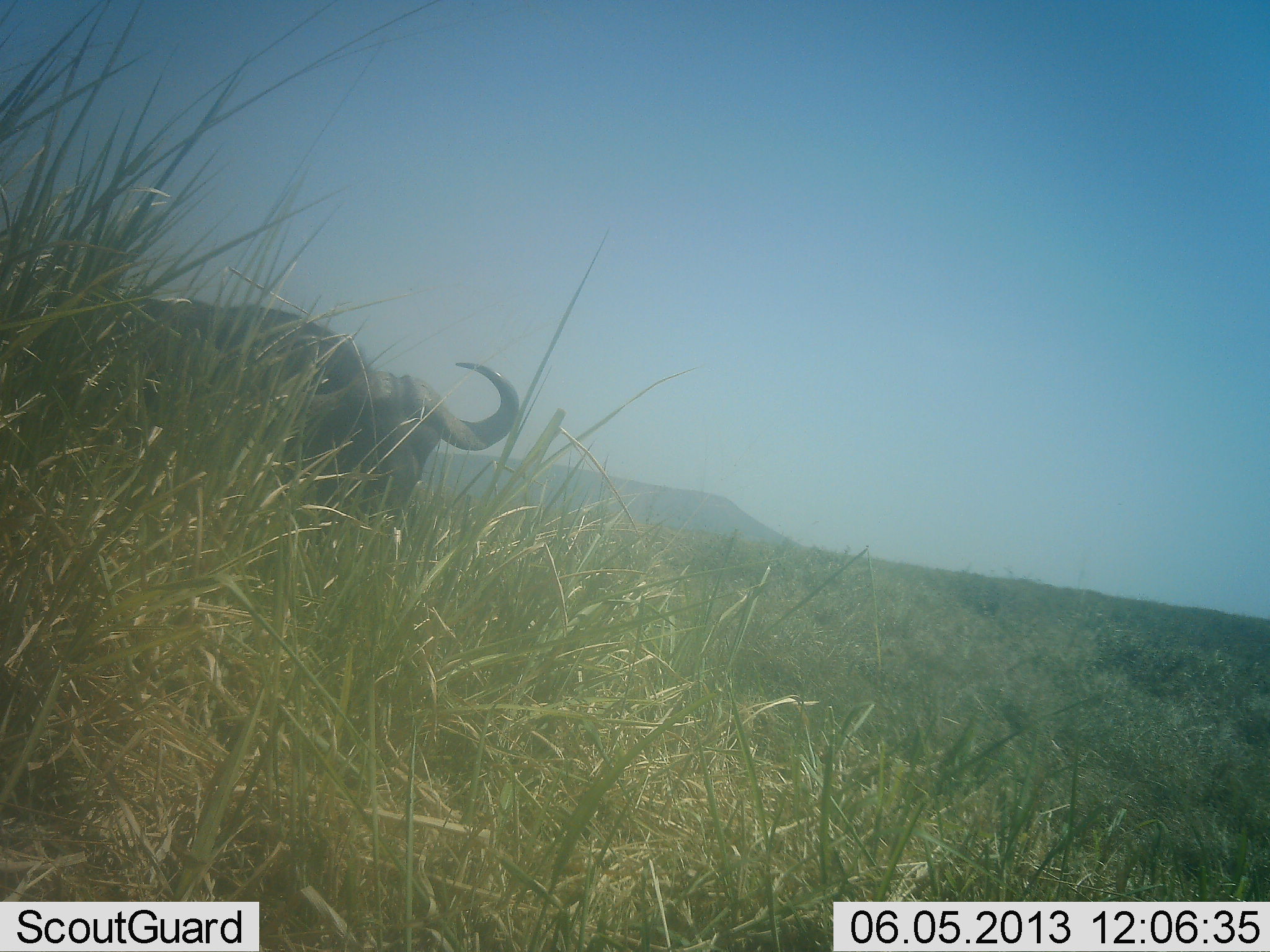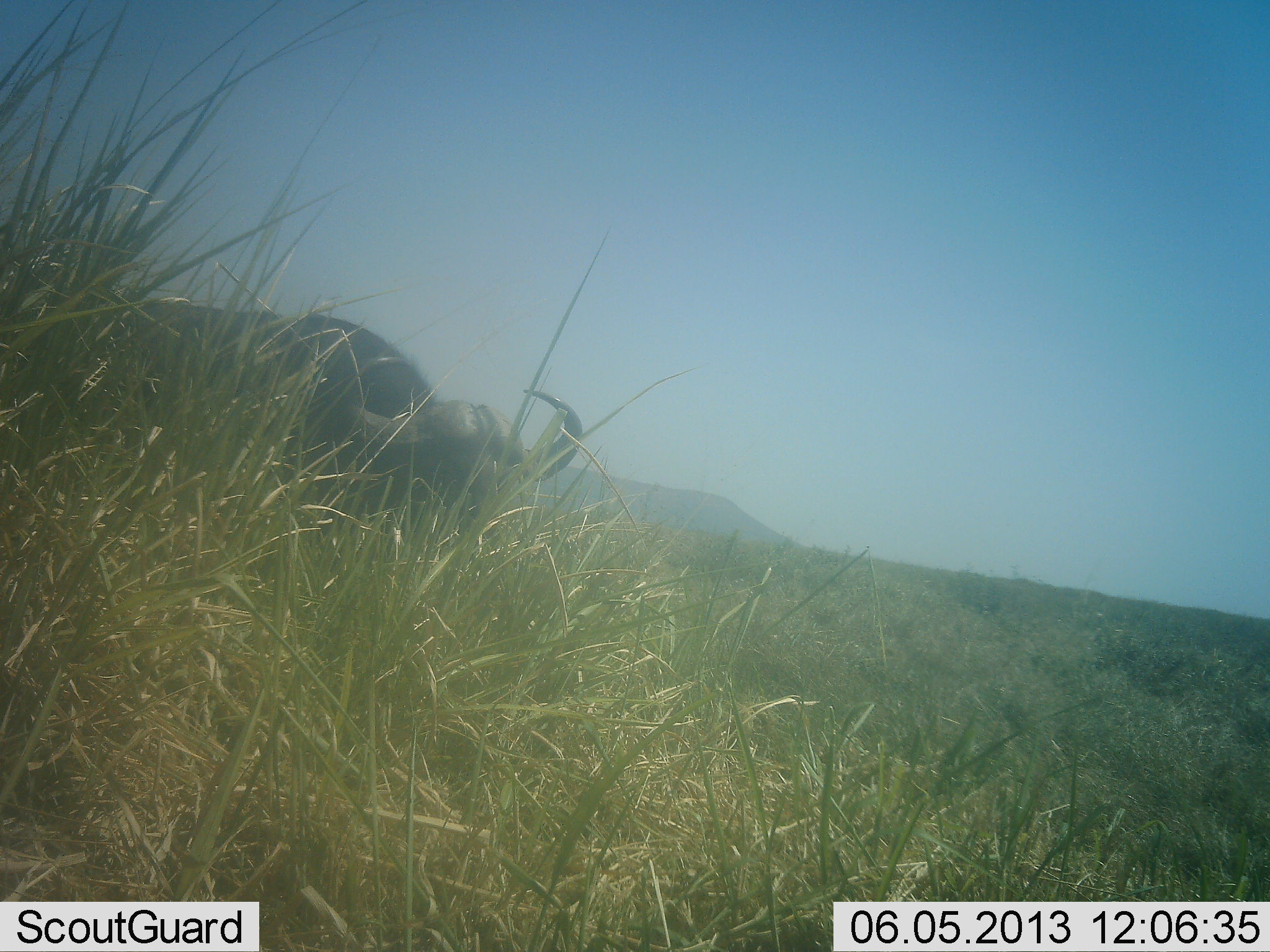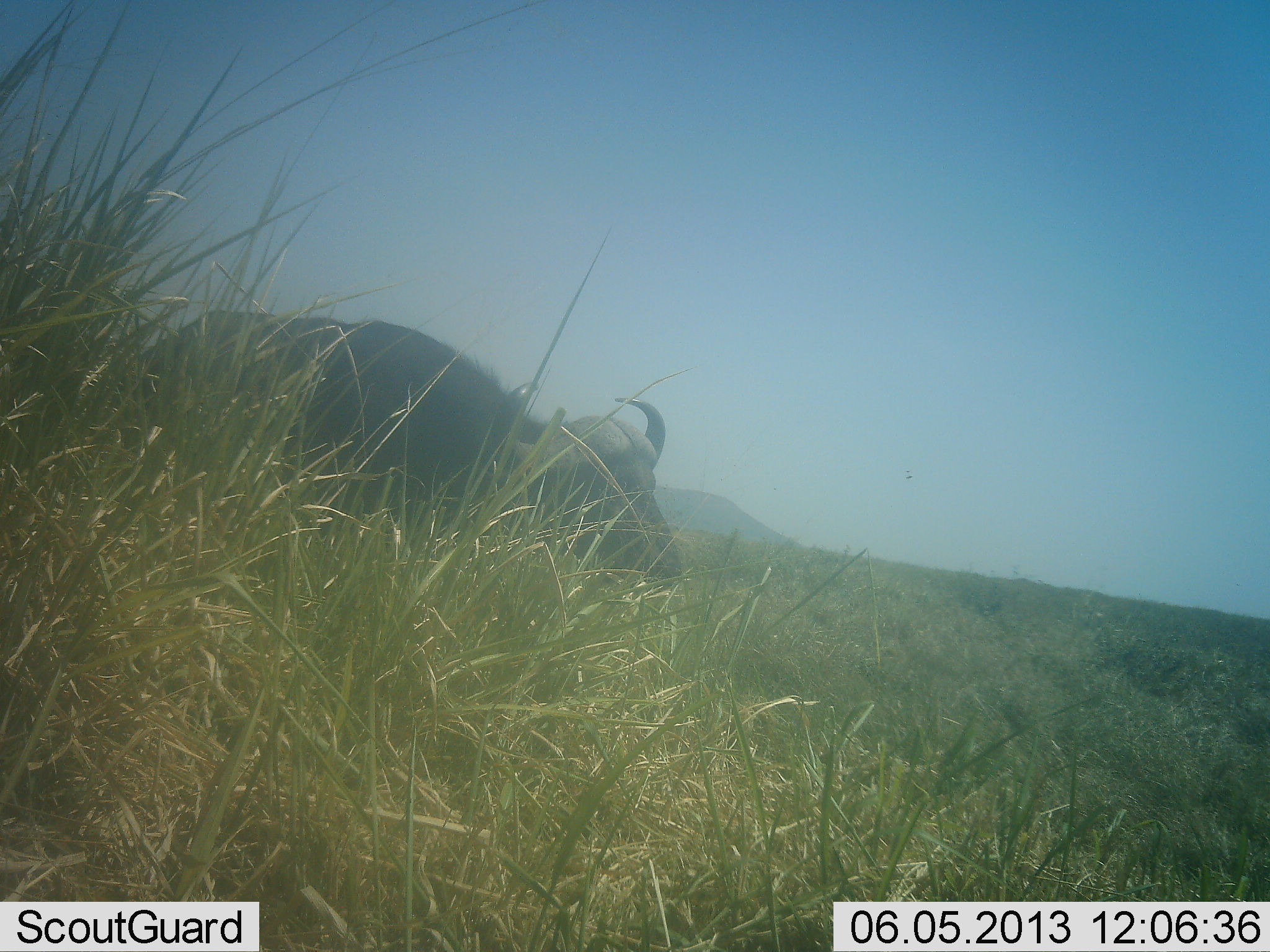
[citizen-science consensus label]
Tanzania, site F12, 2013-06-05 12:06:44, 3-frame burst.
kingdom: Animalia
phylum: Chordata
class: Mammalia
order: Artiodactyla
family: Bovidae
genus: Syncerus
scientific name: Syncerus caffer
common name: cape buffalo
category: buffalo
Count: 1.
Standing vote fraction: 10%.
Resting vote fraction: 0%.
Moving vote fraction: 90%.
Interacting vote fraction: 0%.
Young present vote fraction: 0%.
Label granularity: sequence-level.